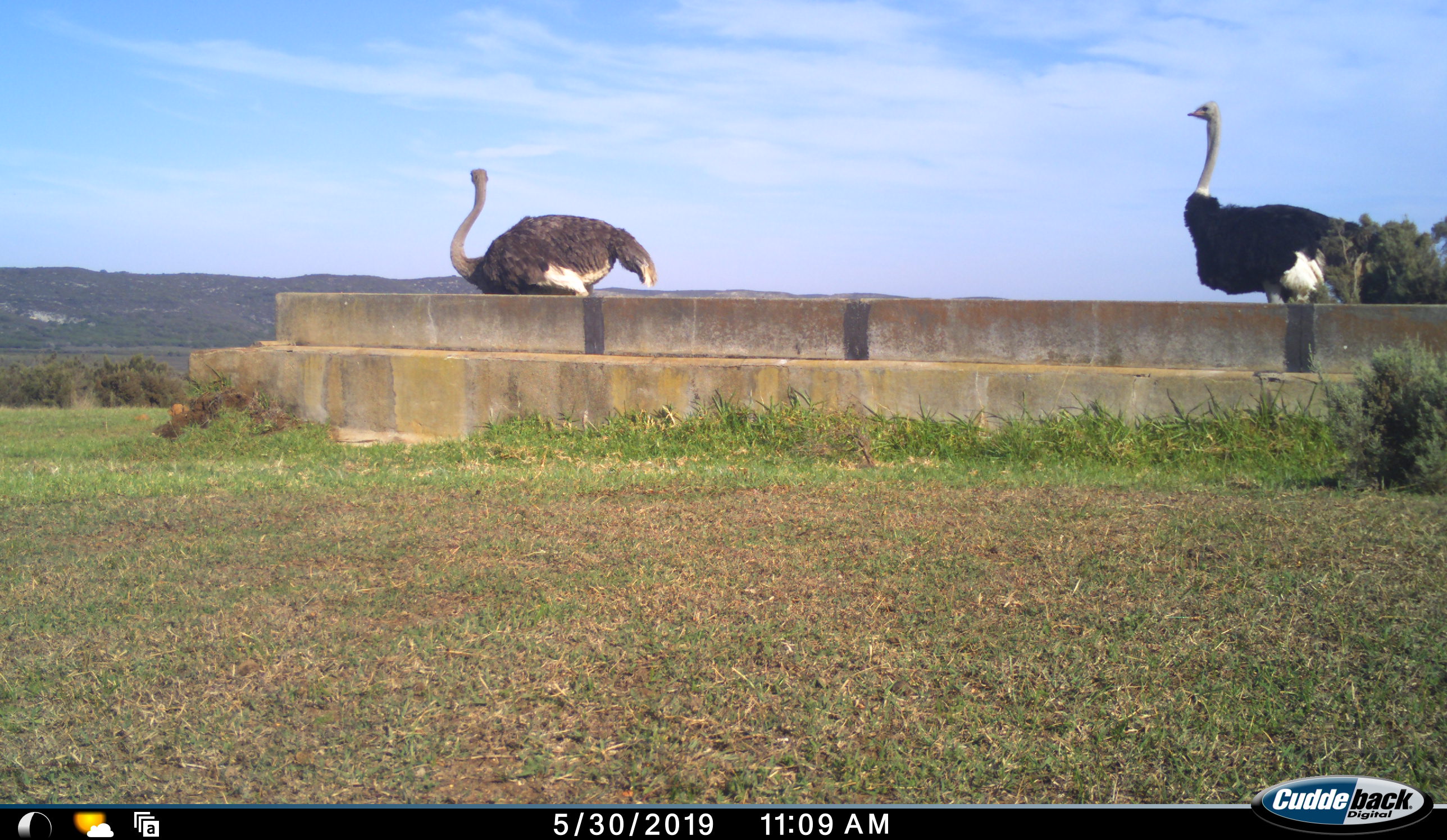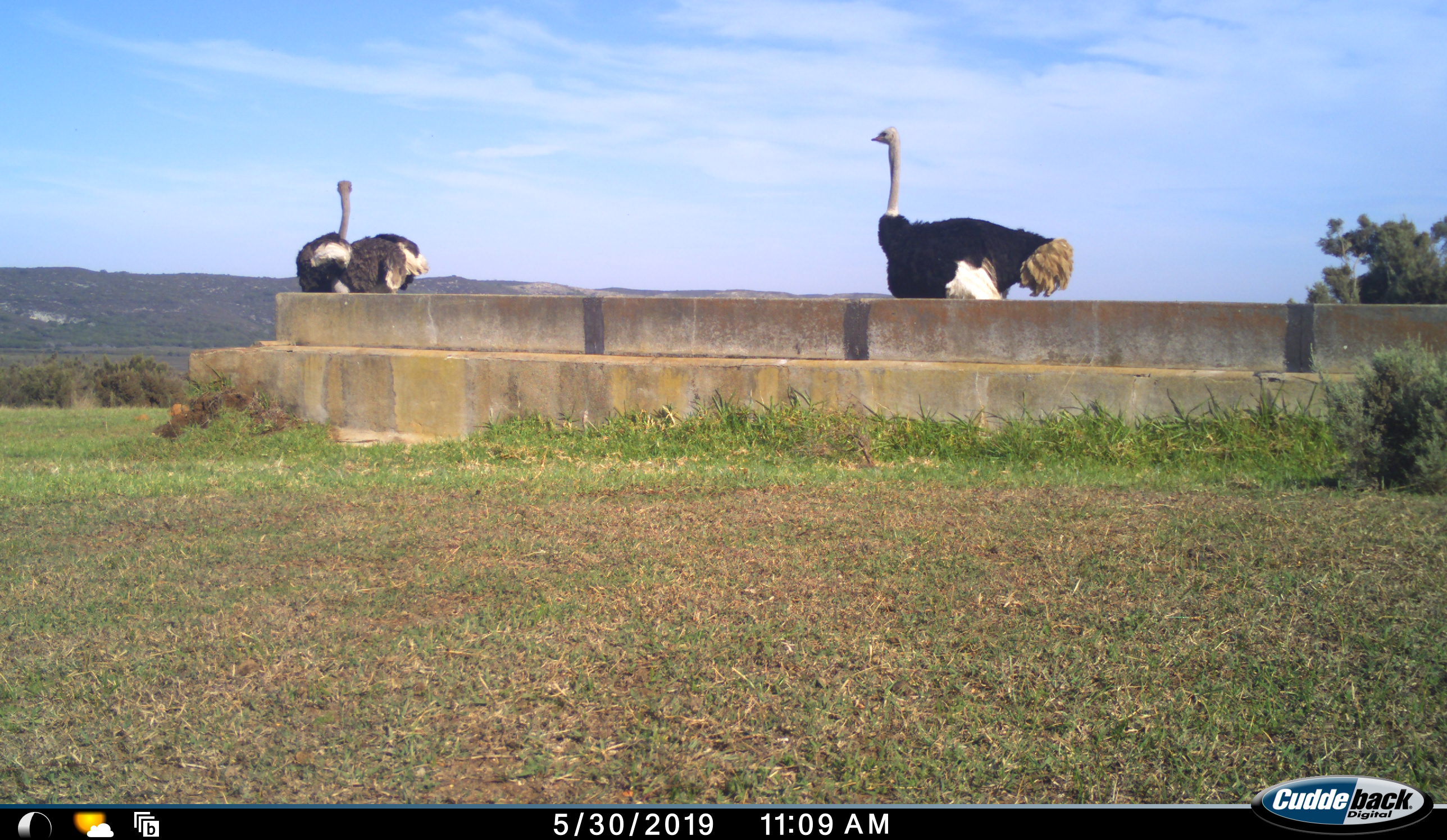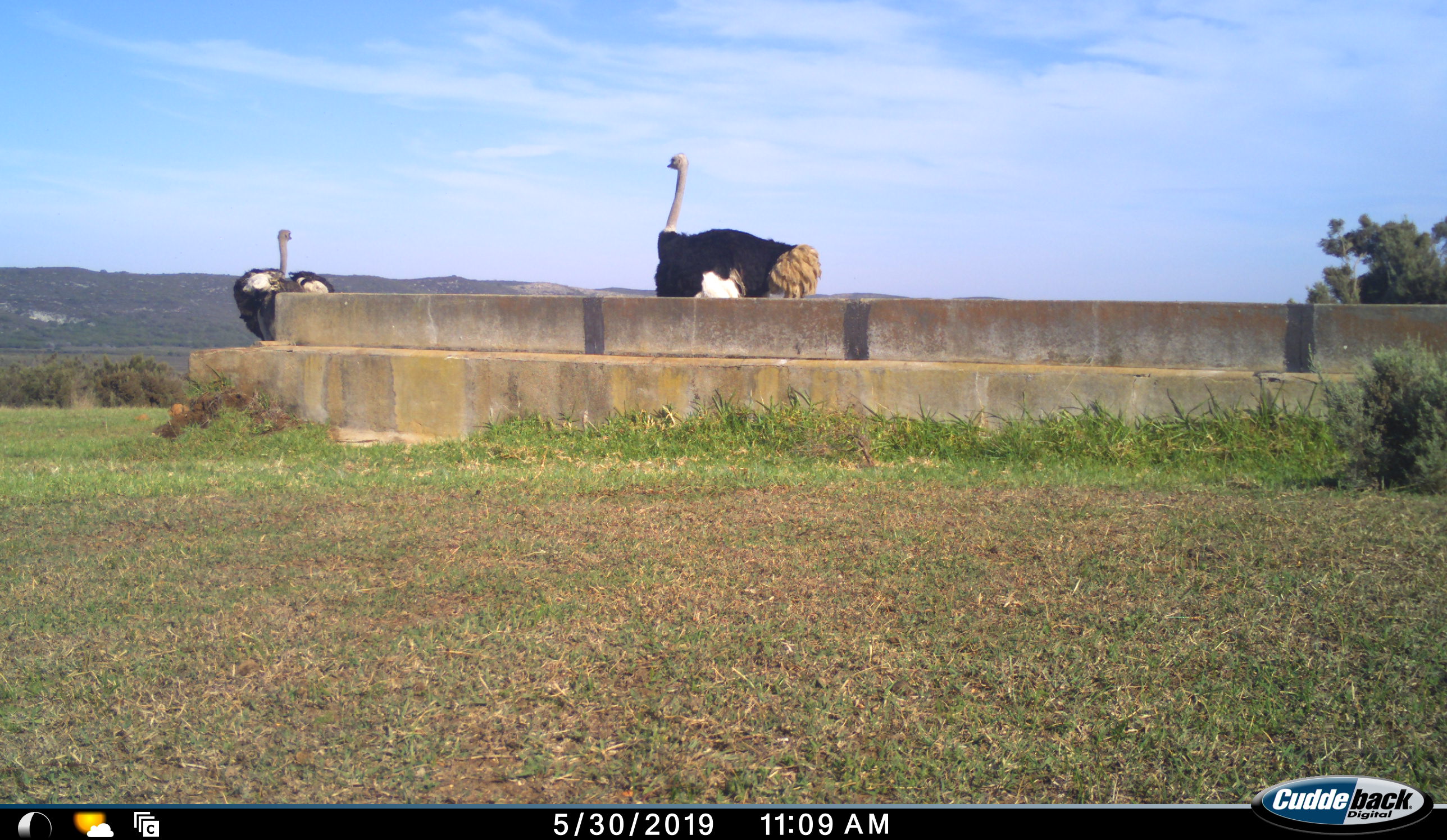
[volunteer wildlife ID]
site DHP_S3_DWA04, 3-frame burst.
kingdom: Animalia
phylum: Chordata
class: Aves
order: Struthioniformes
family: Struthionidae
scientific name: Struthionidae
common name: ostrich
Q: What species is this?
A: Ostrich (Struthionidae).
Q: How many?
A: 2.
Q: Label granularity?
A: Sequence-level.